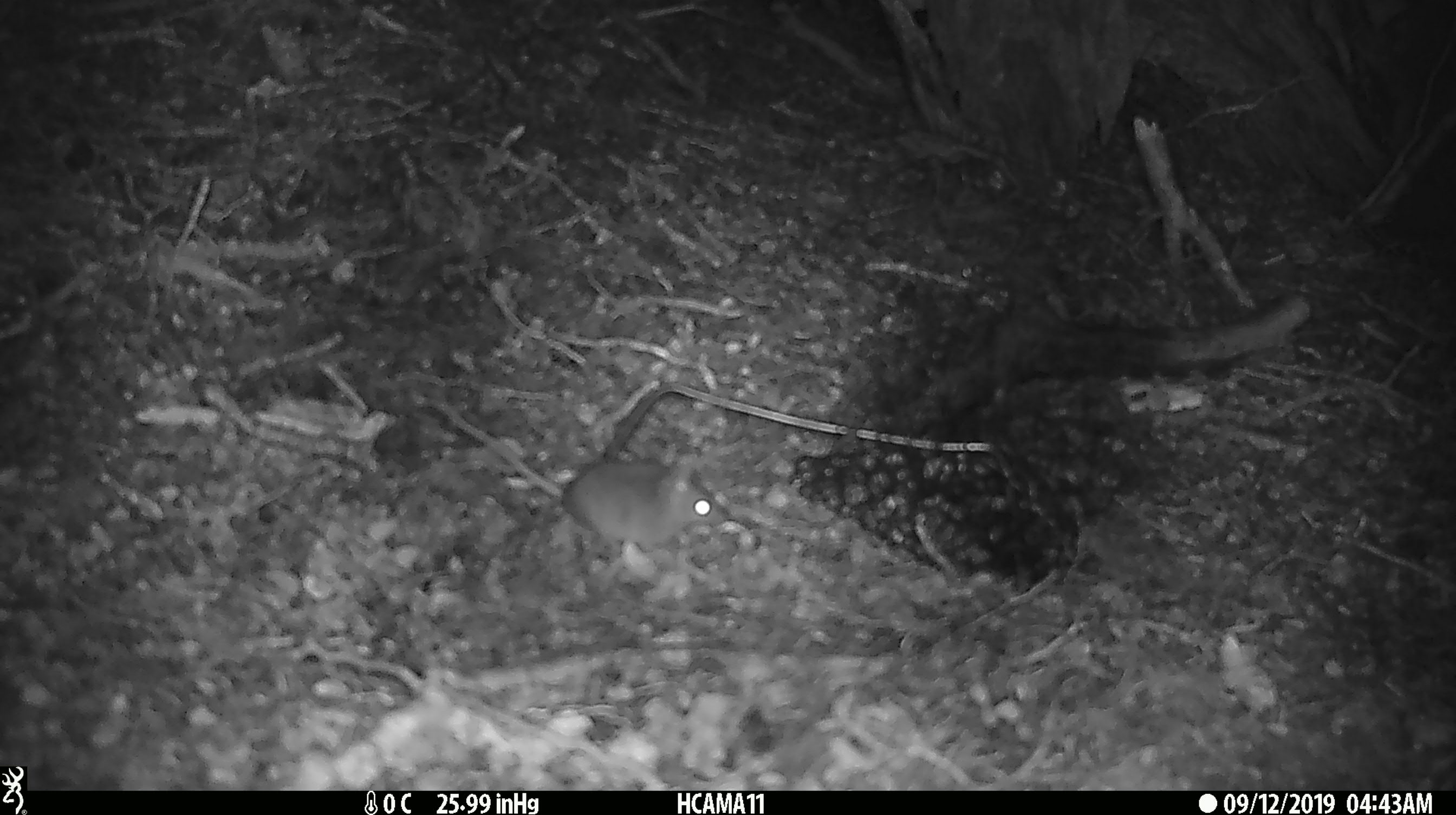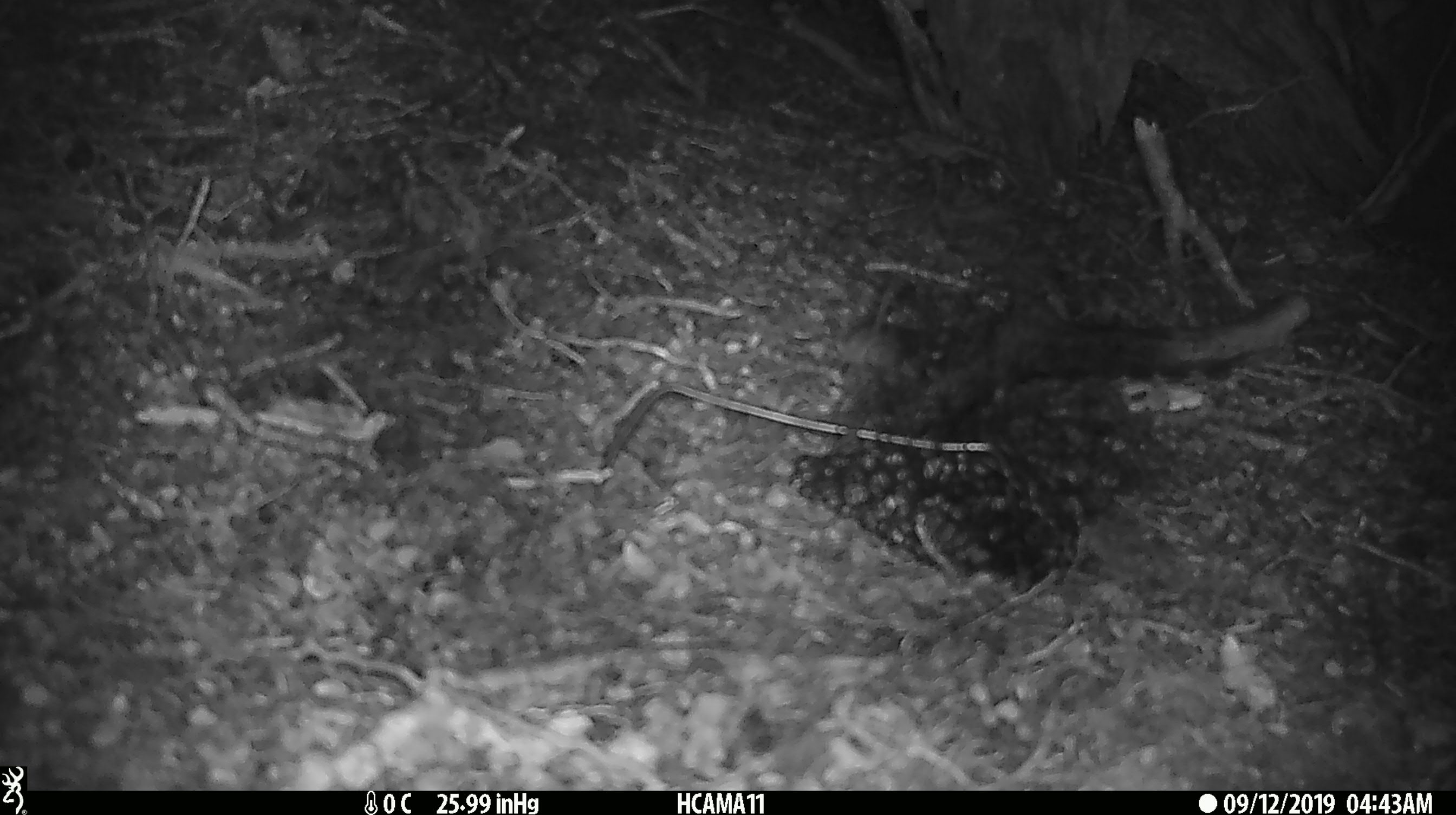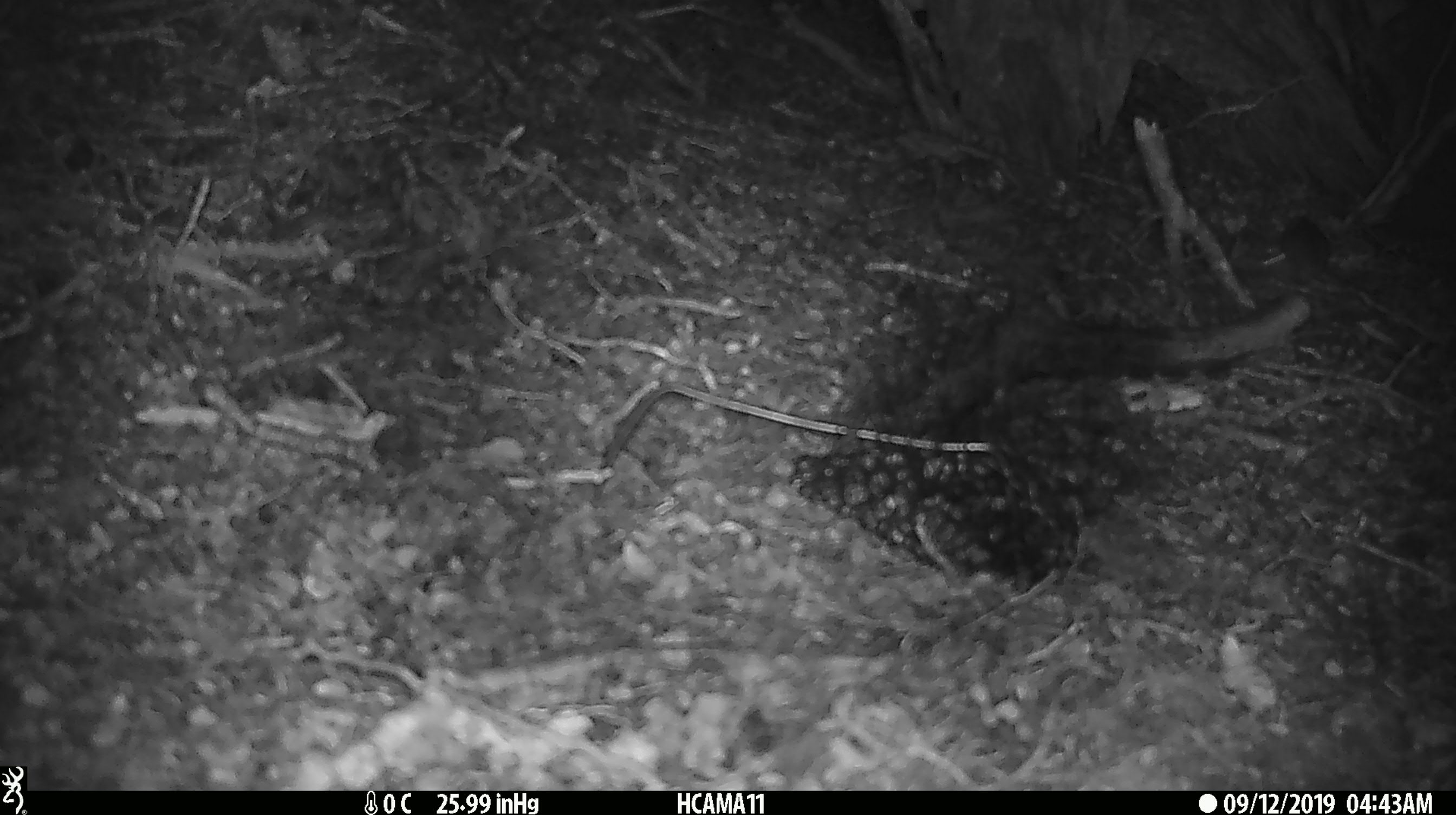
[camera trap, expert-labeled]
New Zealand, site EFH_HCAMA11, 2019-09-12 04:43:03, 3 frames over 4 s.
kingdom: Animalia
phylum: Chordata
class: Mammalia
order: Rodentia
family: Muridae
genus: Mus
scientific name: Mus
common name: mouse